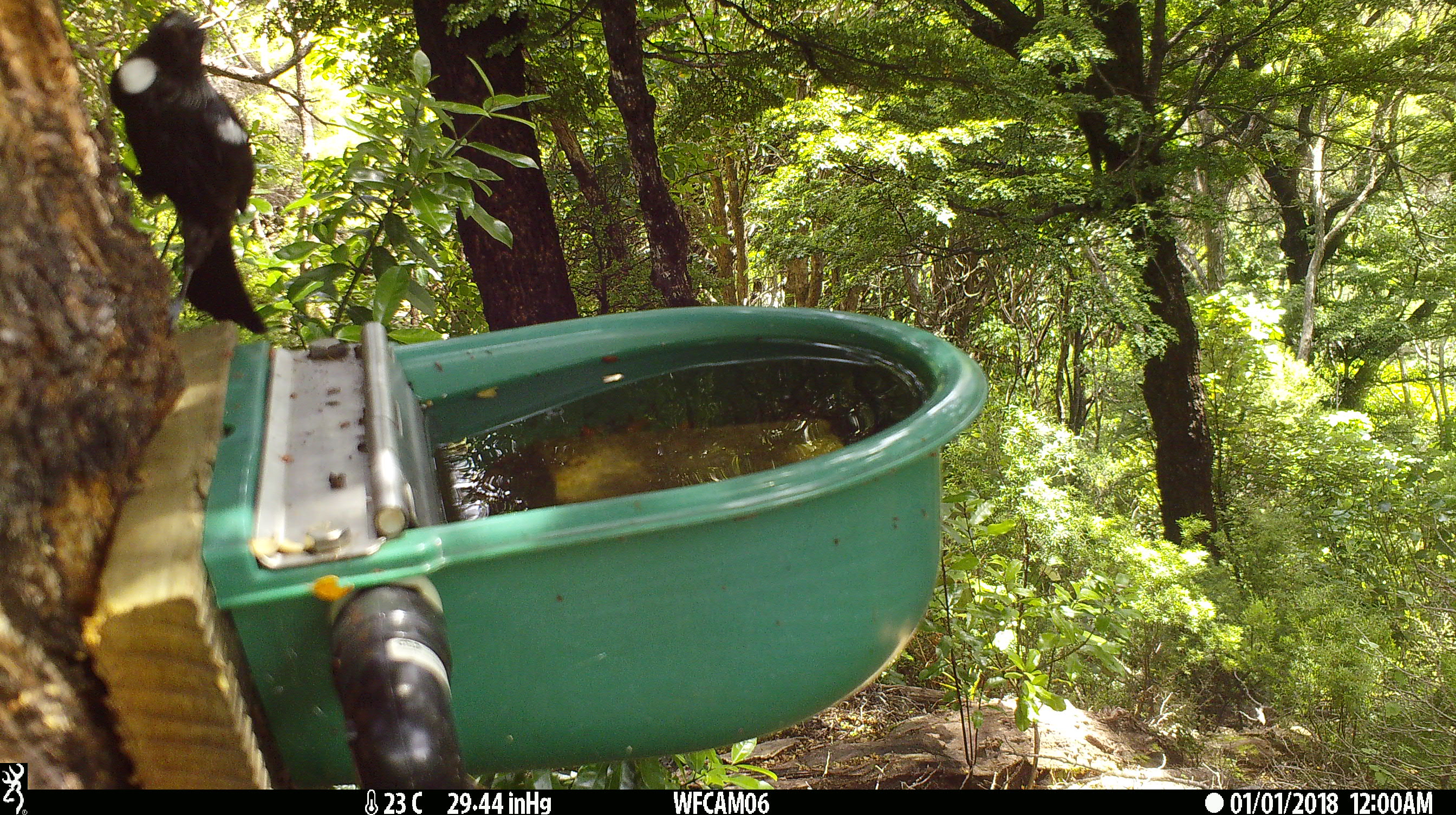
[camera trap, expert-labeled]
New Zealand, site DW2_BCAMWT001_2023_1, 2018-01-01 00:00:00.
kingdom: Animalia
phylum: Chordata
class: Aves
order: Passeriformes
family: Meliphagidae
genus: Prosthemadera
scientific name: Prosthemadera novaeseelandiae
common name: tui